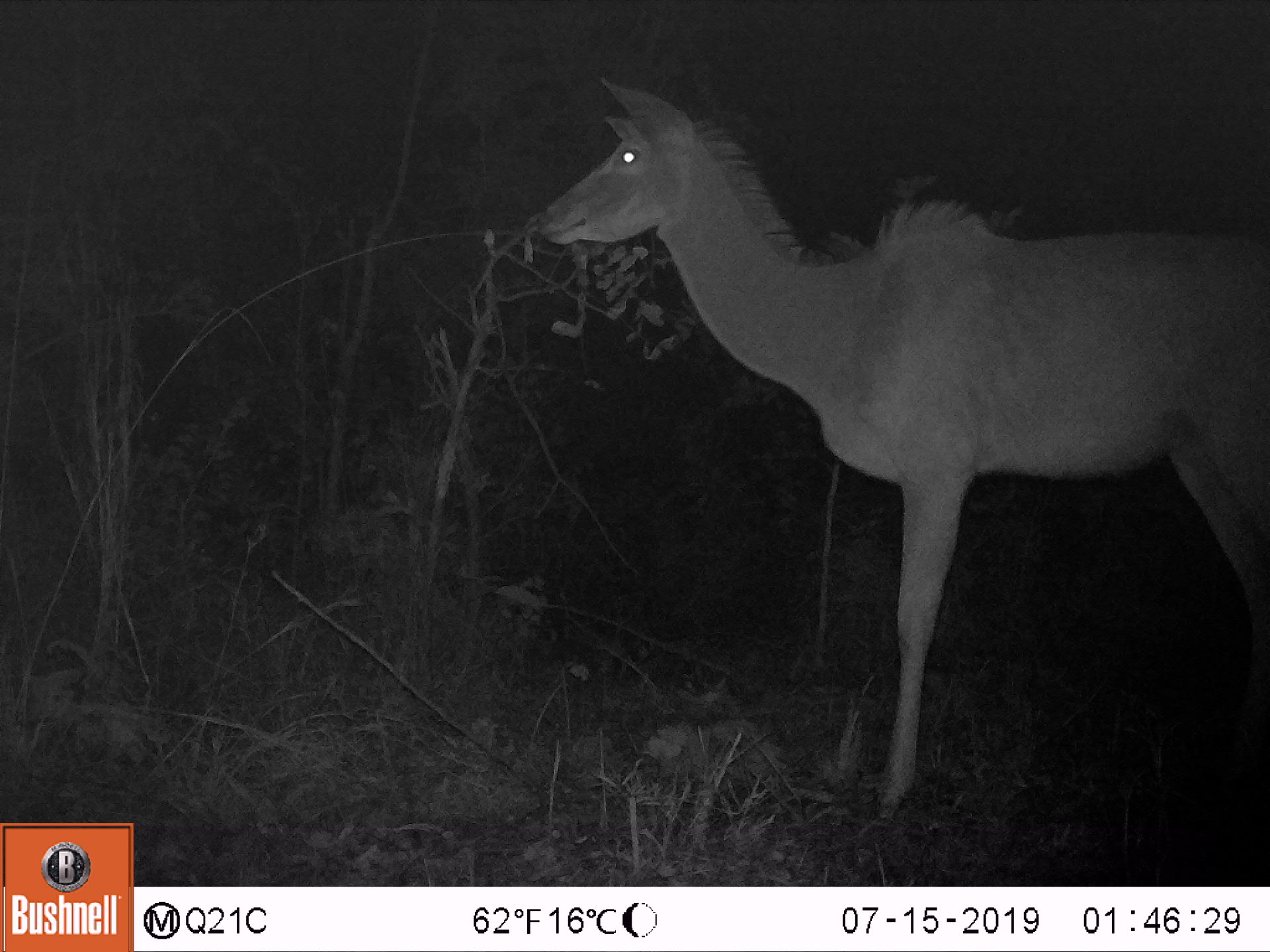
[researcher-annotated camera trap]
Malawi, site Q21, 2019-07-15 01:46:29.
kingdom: Animalia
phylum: Chordata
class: Mammalia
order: Artiodactyla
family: Bovidae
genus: Tragelaphus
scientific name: Tragelaphus strepsiceros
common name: greater kudu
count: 1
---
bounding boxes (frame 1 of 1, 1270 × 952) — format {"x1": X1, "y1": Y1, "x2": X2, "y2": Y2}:
greater kudu: {"x1": 514, "y1": 60, "x2": 1268, "y2": 829}